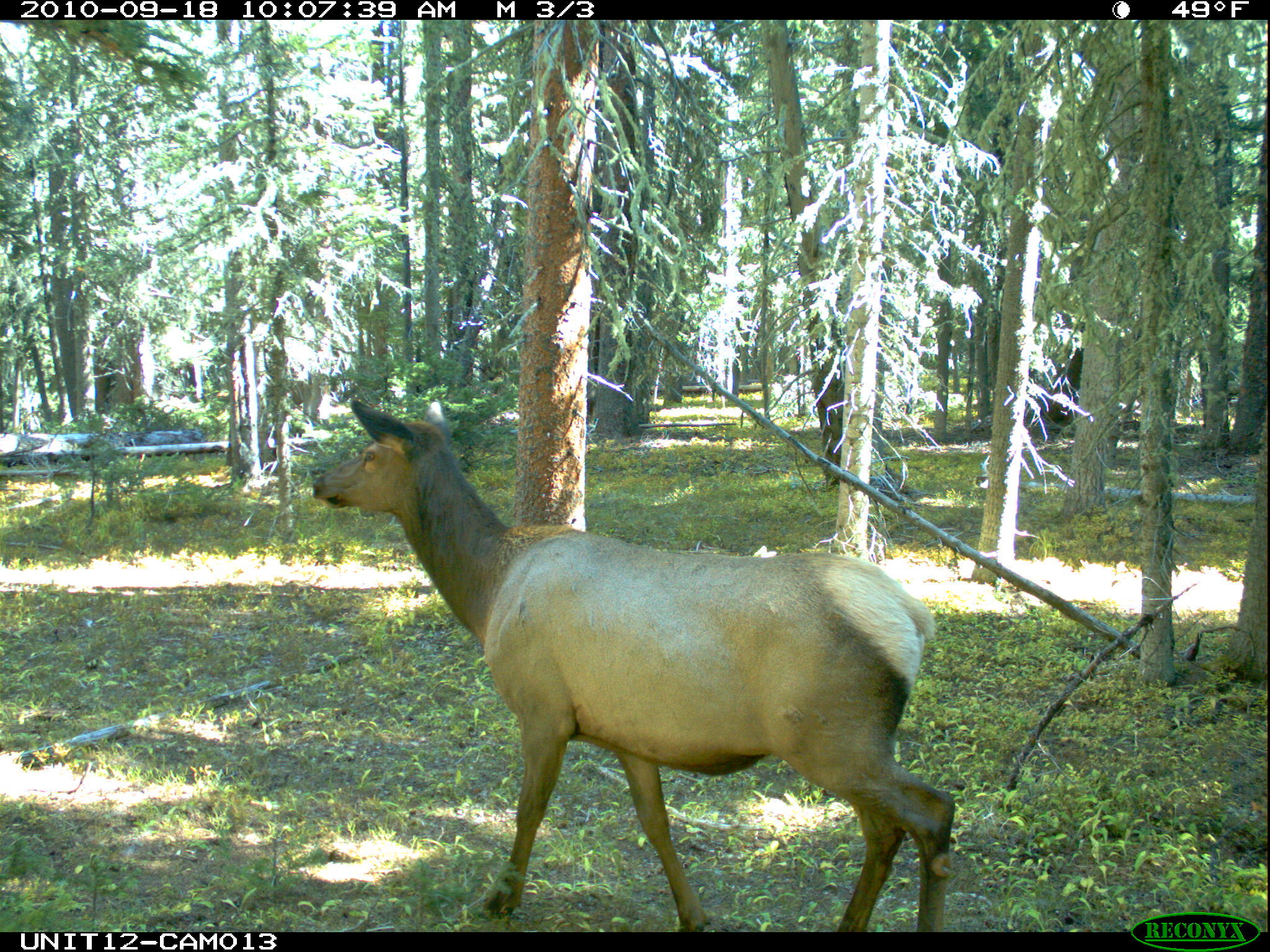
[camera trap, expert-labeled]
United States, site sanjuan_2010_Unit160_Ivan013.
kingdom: Animalia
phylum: Chordata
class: Mammalia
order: Artiodactyla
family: Cervidae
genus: Cervus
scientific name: Cervus elaphus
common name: red deer